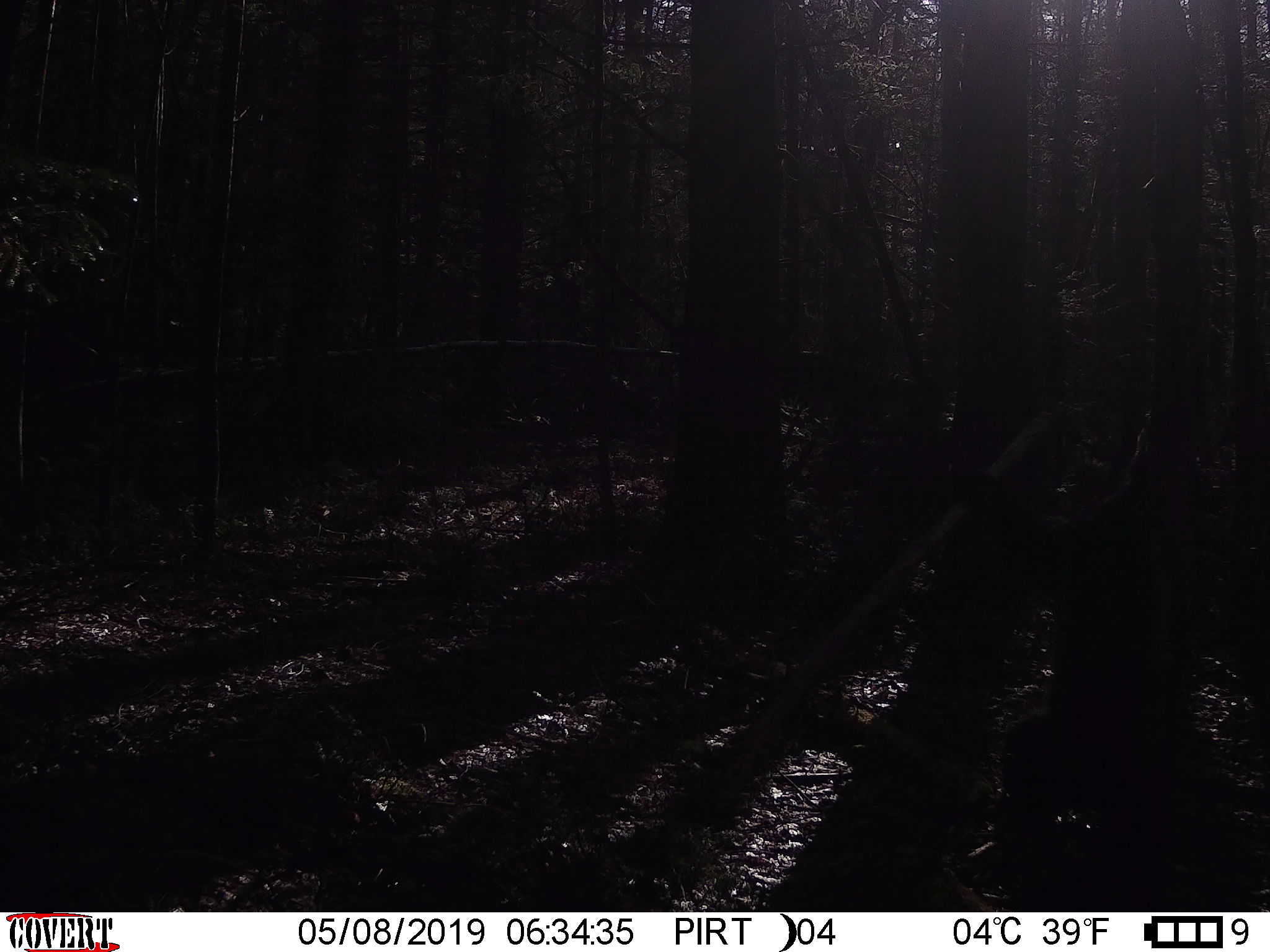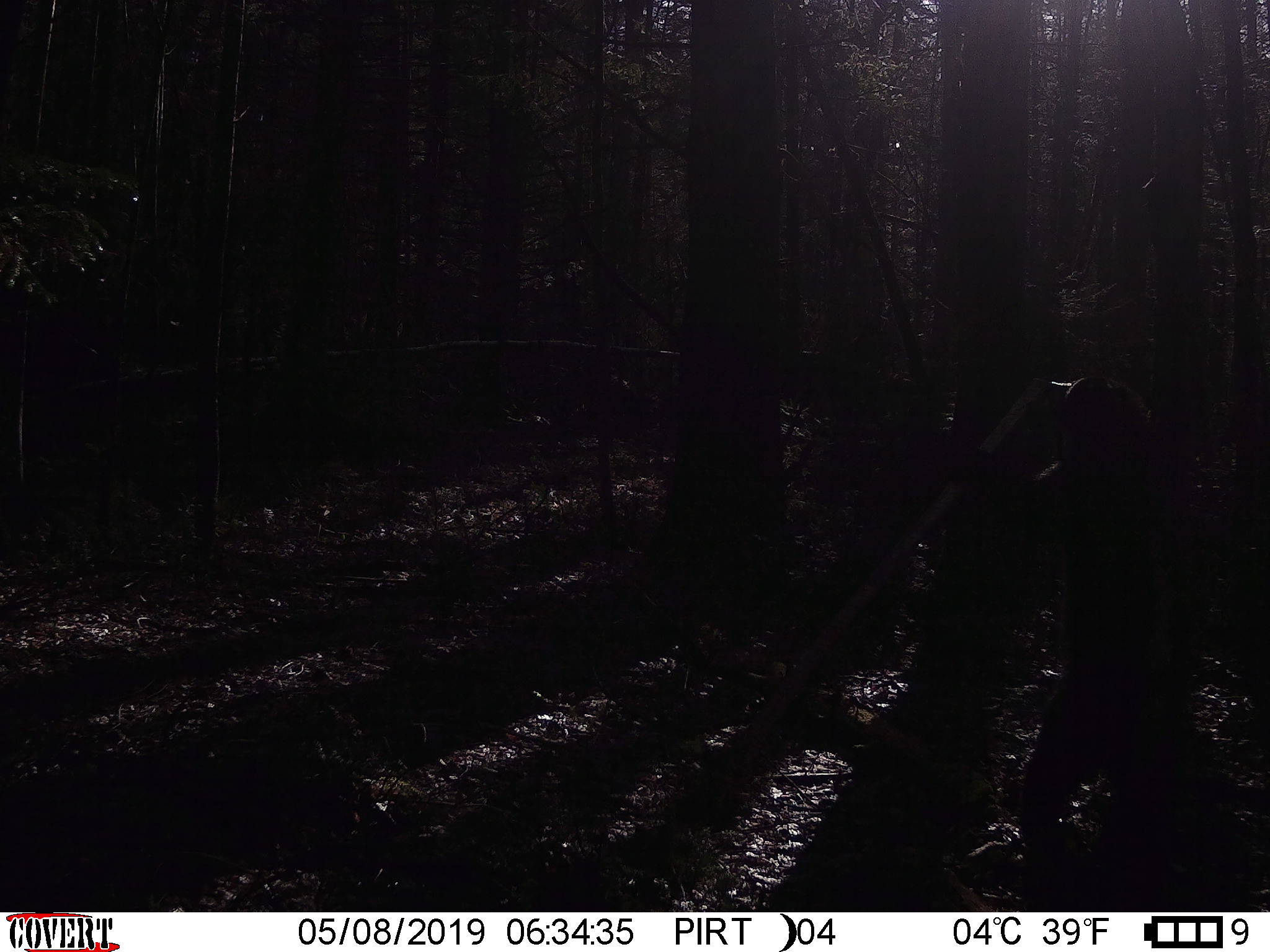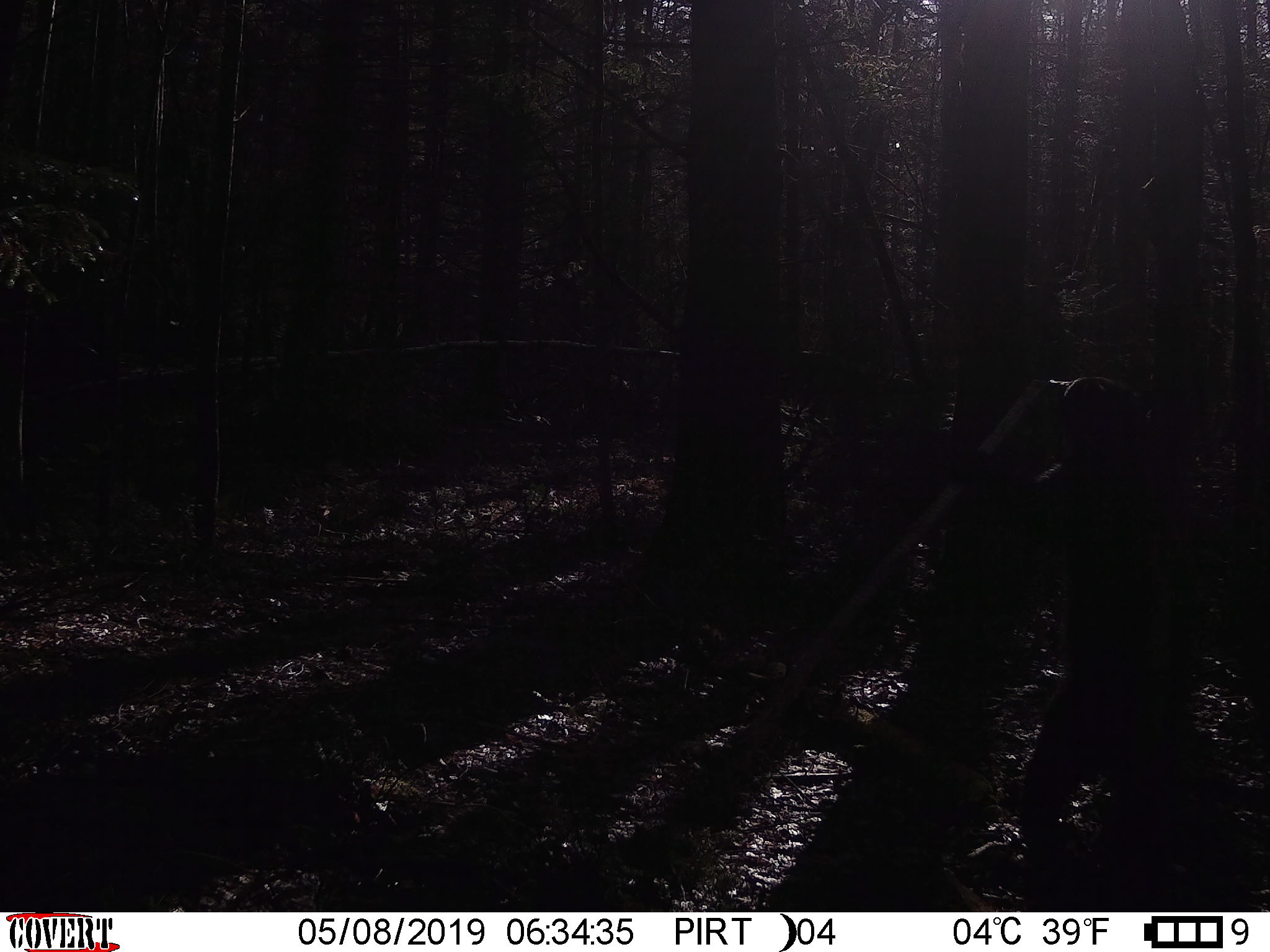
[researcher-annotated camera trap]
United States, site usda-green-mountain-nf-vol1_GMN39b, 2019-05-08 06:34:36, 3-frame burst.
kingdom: Animalia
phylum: Chordata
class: Mammalia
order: Carnivora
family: Ursidae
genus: Ursus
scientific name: Ursus americanus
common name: black bear